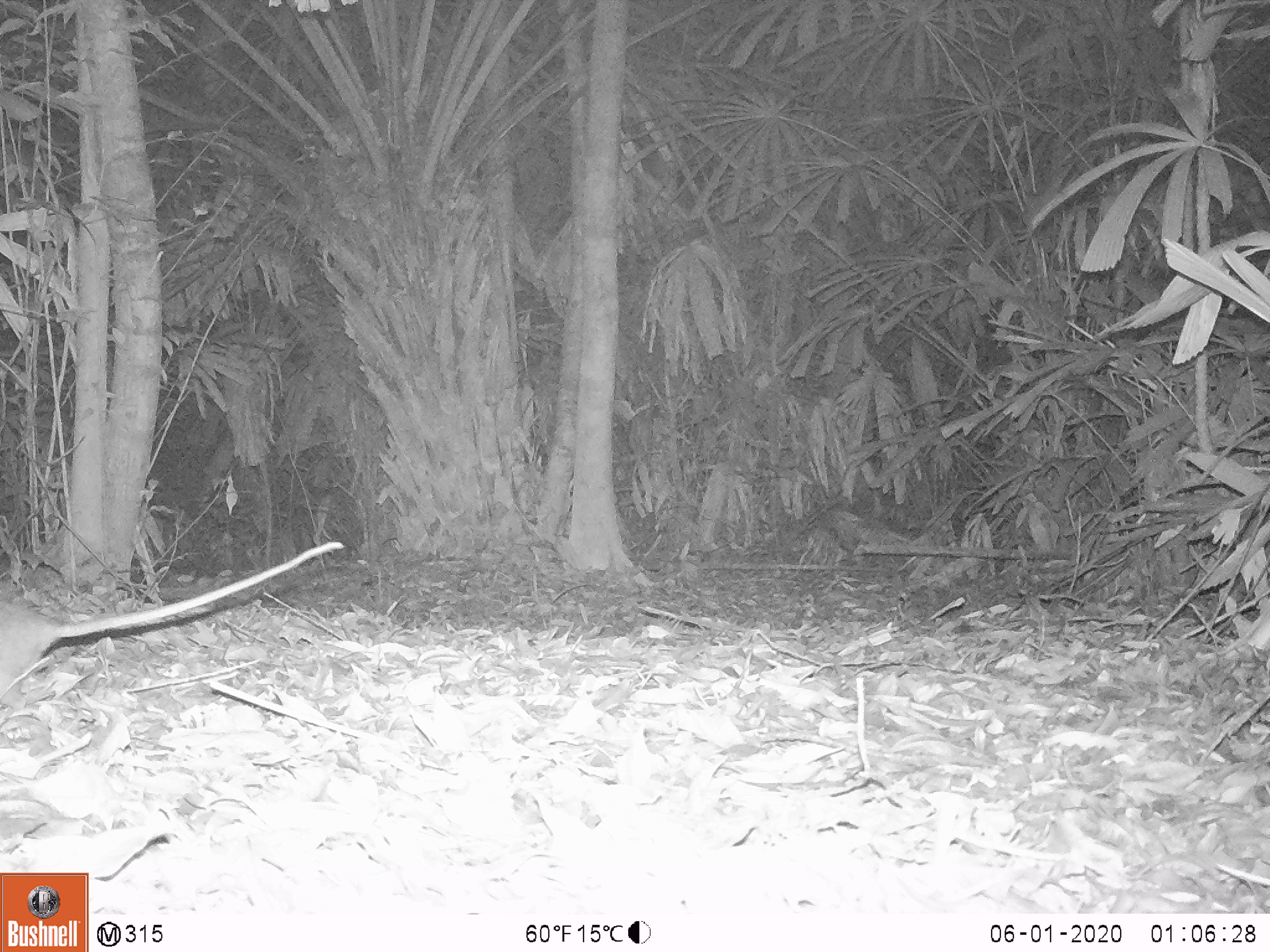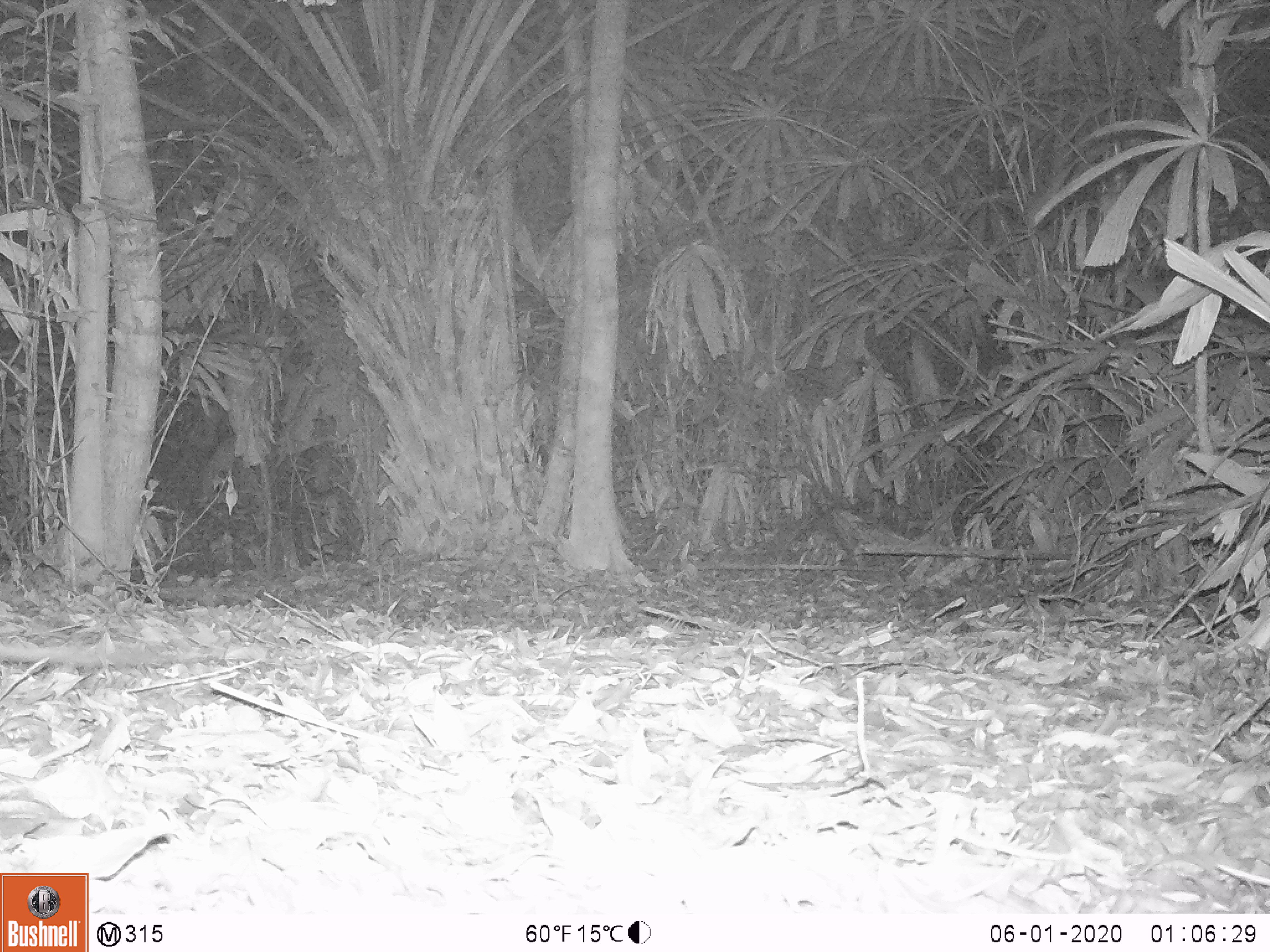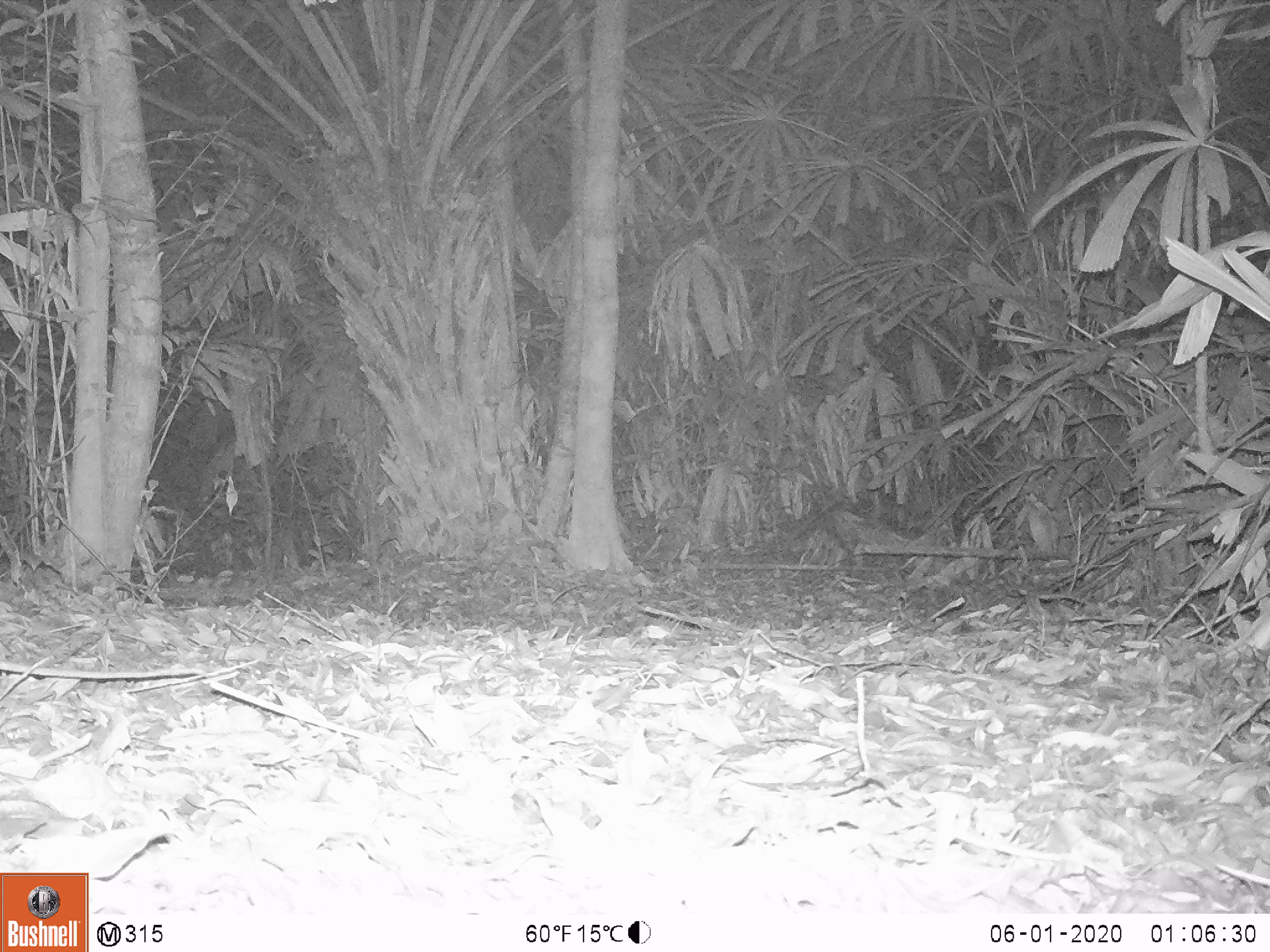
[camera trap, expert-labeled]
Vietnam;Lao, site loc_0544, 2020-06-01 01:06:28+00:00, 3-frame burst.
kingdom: Animalia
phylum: Chordata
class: Mammalia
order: Rodentia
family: Muridae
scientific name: Muridae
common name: old-world mice and rats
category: unidentified murid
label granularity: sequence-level